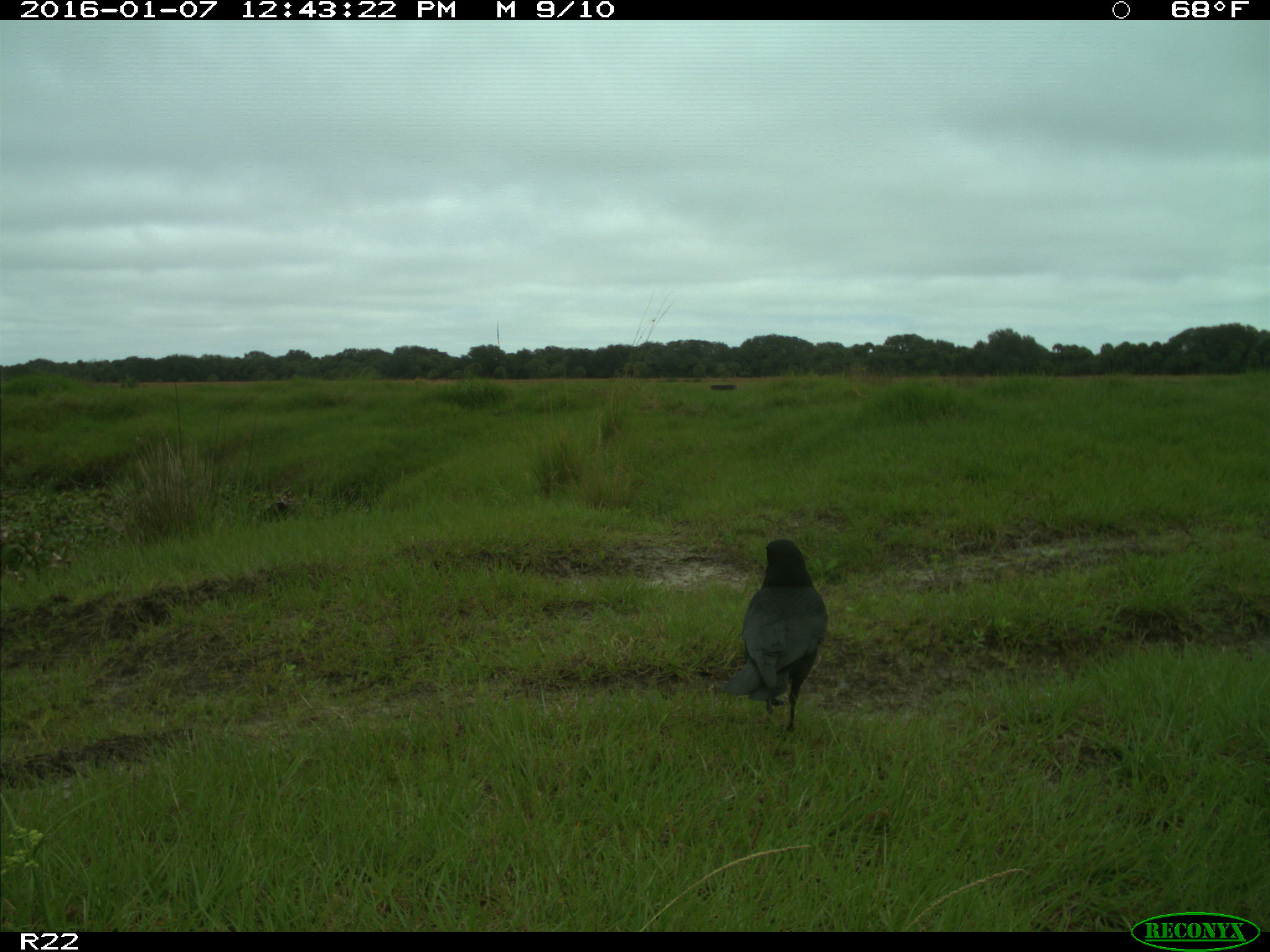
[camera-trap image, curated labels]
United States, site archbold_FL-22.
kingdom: Animalia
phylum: Chordata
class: Aves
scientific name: Aves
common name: birds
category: unidentified bird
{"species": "unidentified bird (birds) (Aves)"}